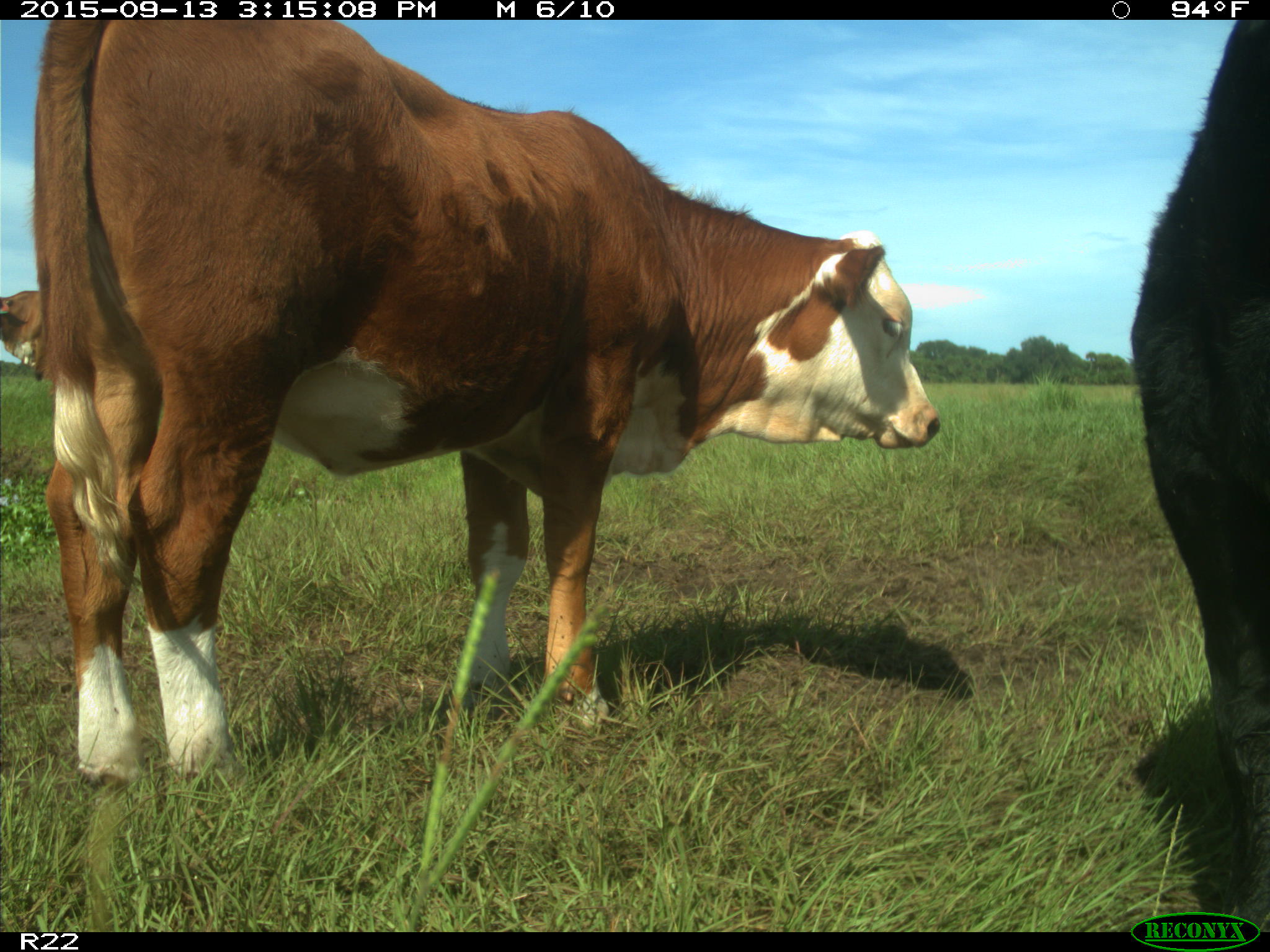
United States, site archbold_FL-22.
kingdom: Animalia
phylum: Chordata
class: Mammalia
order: Artiodactyla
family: Bovidae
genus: Bos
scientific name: Bos taurus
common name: domestic cow